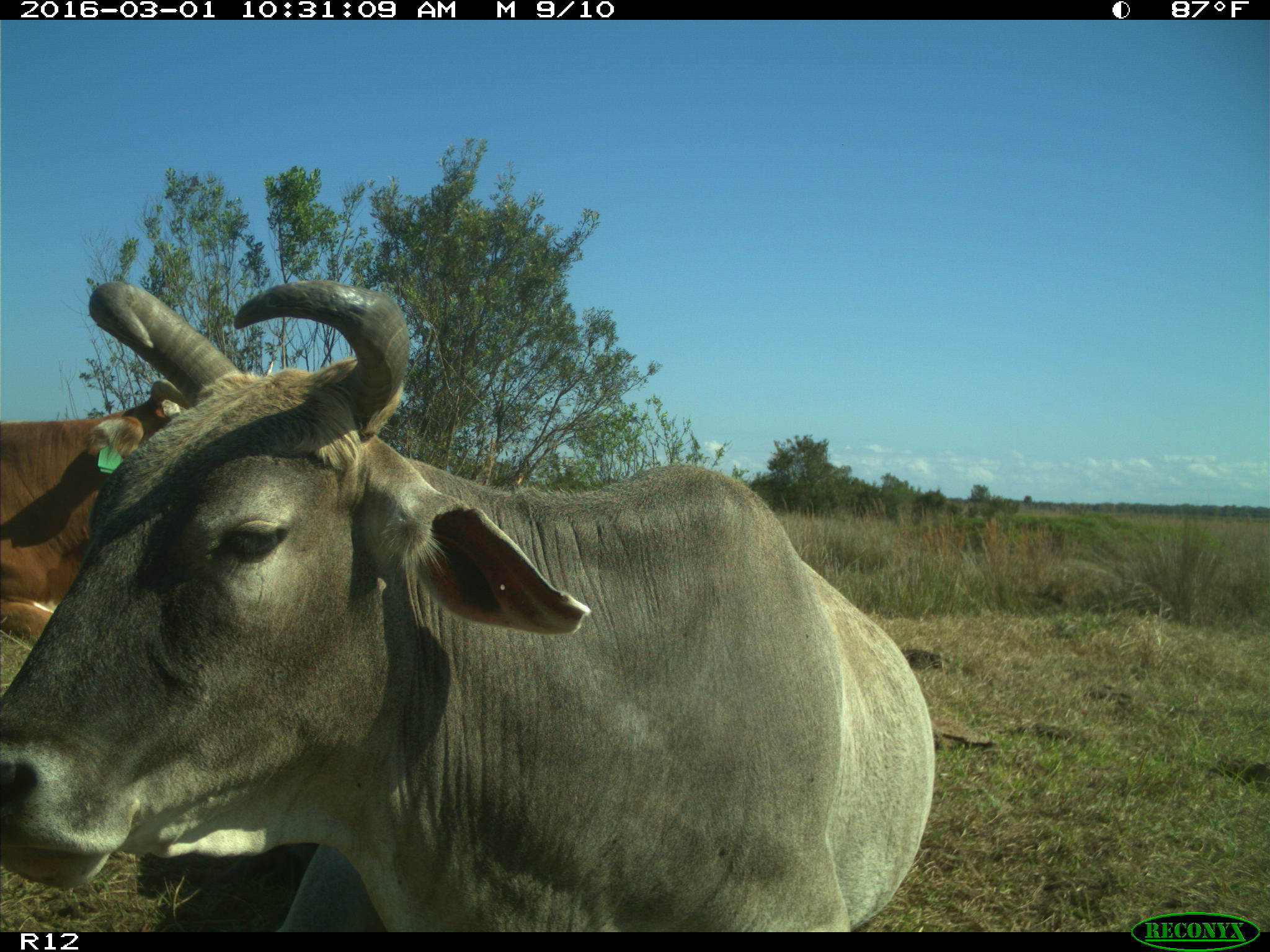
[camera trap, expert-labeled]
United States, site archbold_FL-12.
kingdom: Animalia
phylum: Chordata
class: Mammalia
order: Artiodactyla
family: Bovidae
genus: Bos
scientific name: Bos taurus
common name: domestic cow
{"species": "Bos taurus (domestic cow)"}